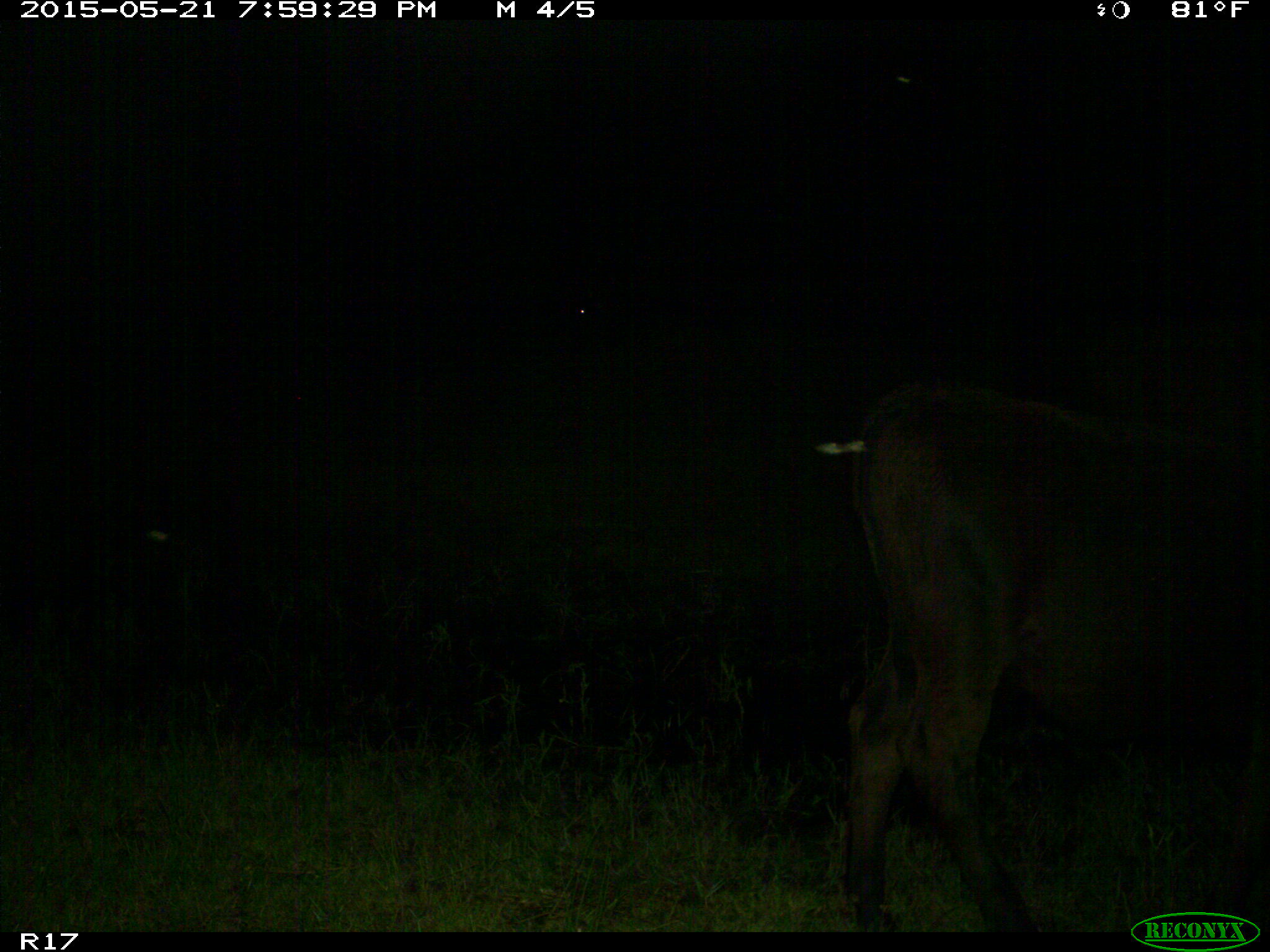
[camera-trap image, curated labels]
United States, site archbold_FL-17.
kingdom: Animalia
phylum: Chordata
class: Mammalia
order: Artiodactyla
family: Bovidae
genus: Bos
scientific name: Bos taurus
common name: domestic cow